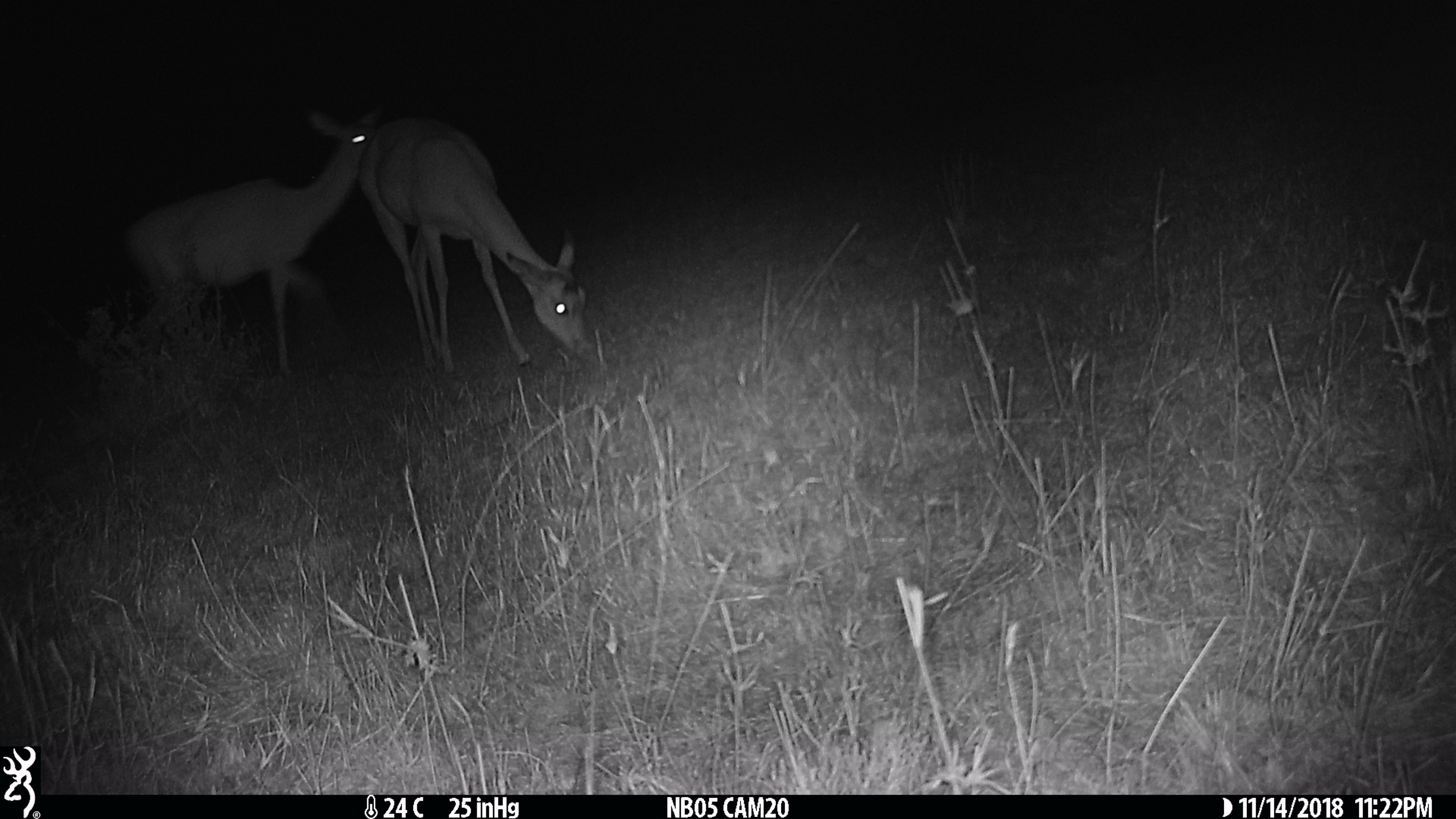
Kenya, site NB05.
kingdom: Animalia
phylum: Chordata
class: Mammalia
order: Artiodactyla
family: Bovidae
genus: Aepyceros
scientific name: Aepyceros melampus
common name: impala